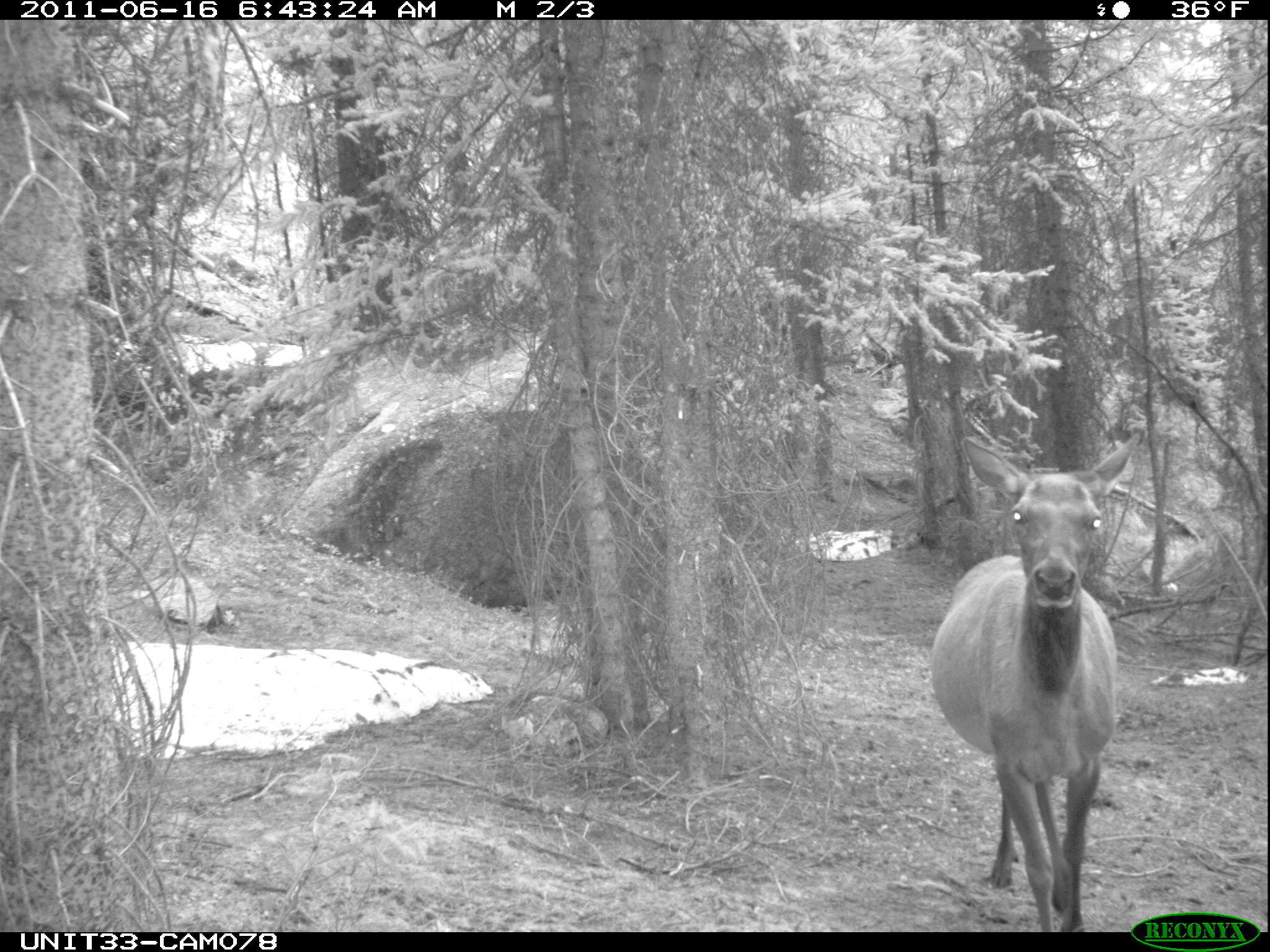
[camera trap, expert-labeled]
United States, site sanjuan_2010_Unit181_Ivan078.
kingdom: Animalia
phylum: Chordata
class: Mammalia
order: Artiodactyla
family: Cervidae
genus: Cervus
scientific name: Cervus elaphus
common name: red deer